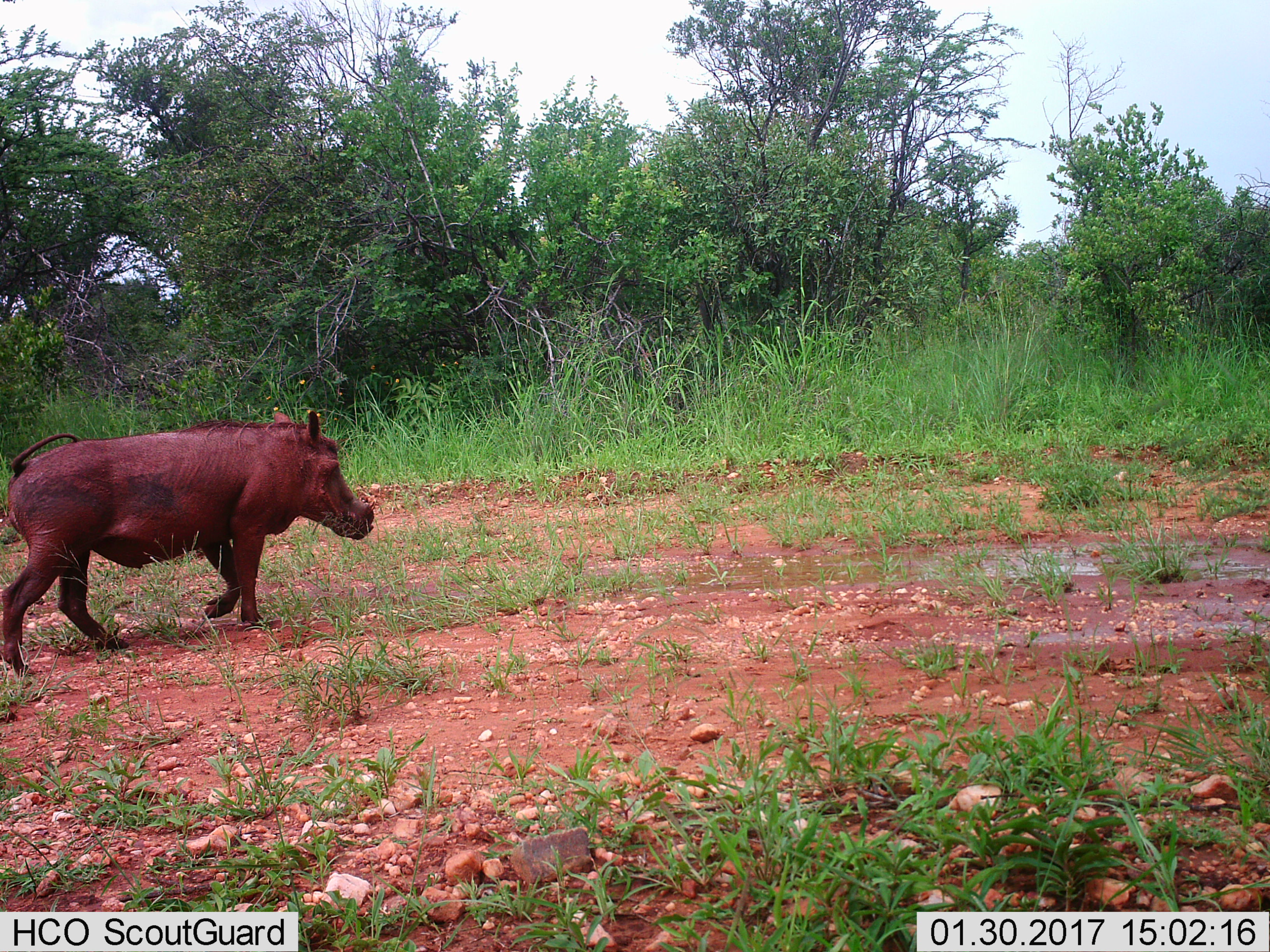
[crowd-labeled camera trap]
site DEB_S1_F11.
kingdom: Animalia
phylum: Chordata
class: Mammalia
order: Artiodactyla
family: Suidae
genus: Phacochoerus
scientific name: Phacochoerus africanus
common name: warthog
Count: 1.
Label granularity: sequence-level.